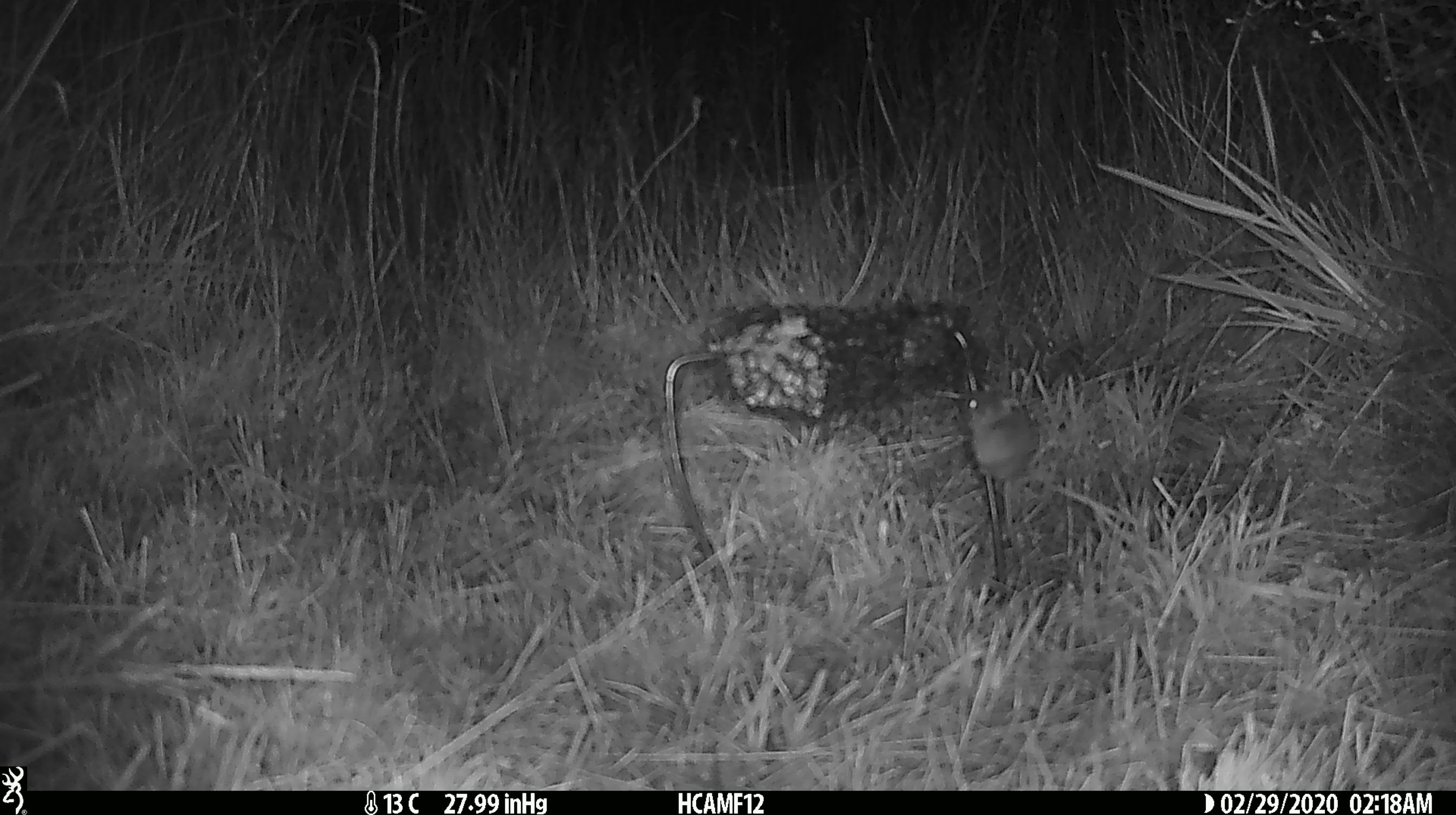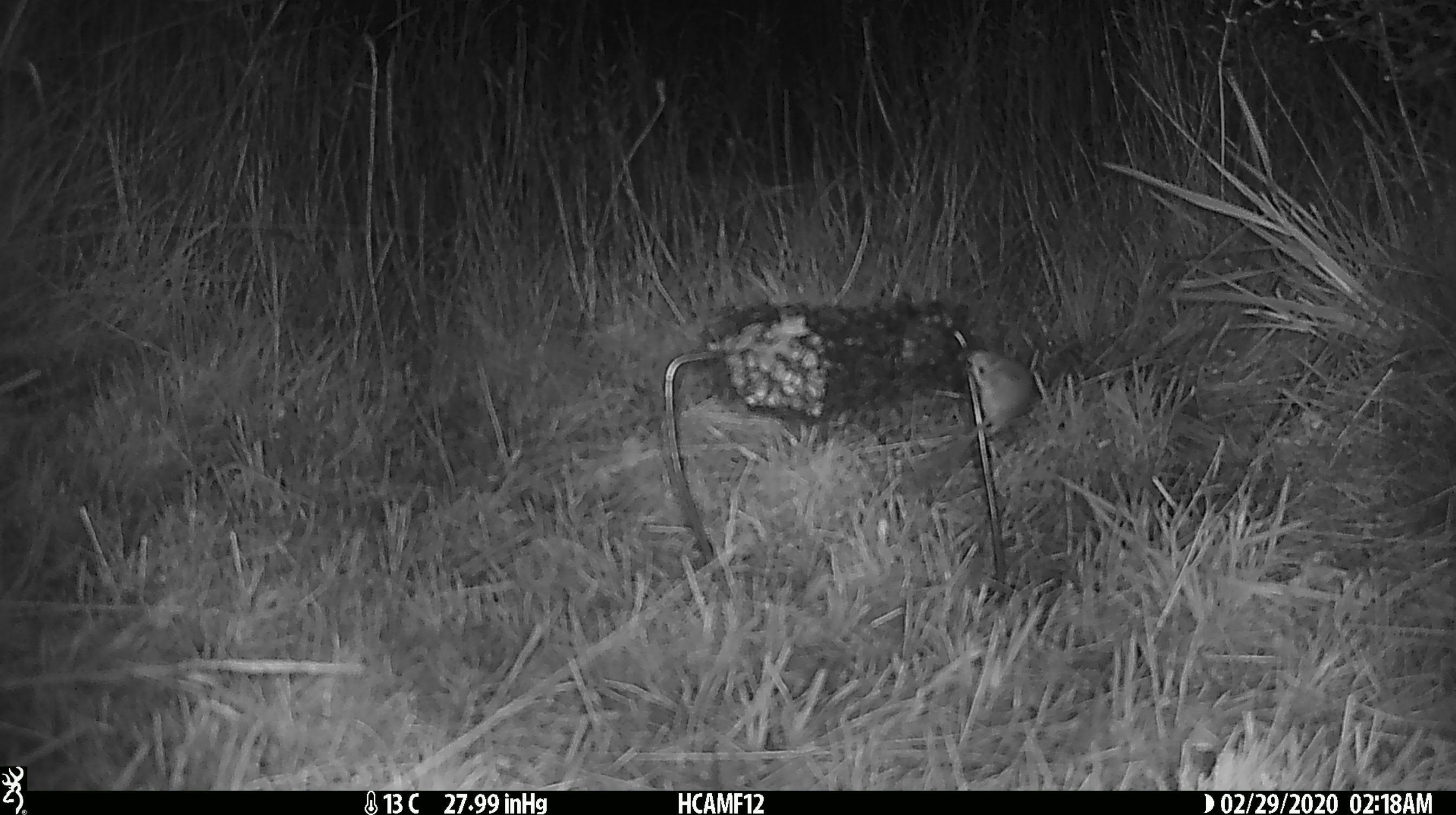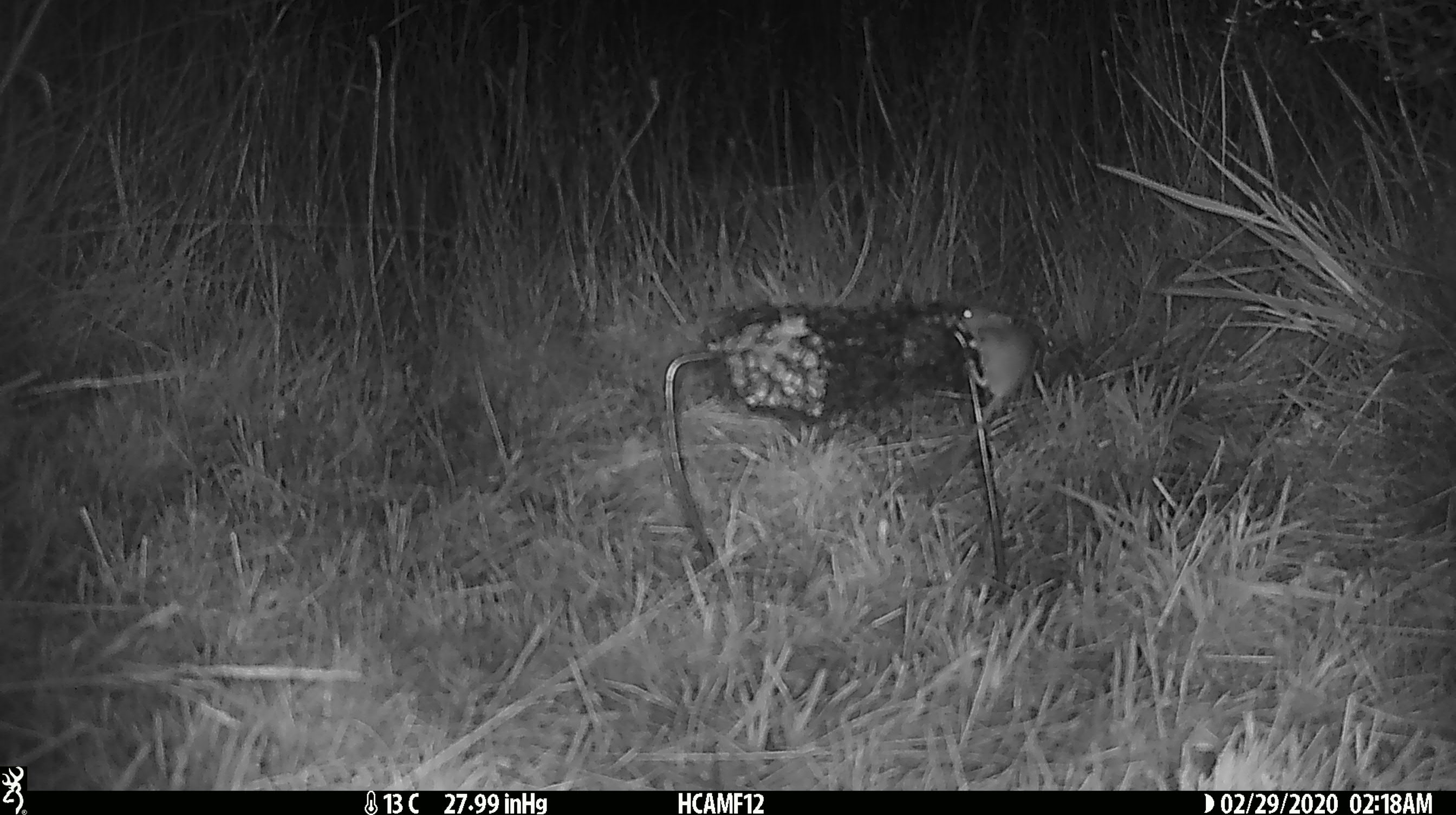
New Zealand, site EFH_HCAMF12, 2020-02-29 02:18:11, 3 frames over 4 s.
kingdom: Animalia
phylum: Chordata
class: Mammalia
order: Rodentia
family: Muridae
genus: Mus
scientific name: Mus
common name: mouse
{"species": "mouse (Mus)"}